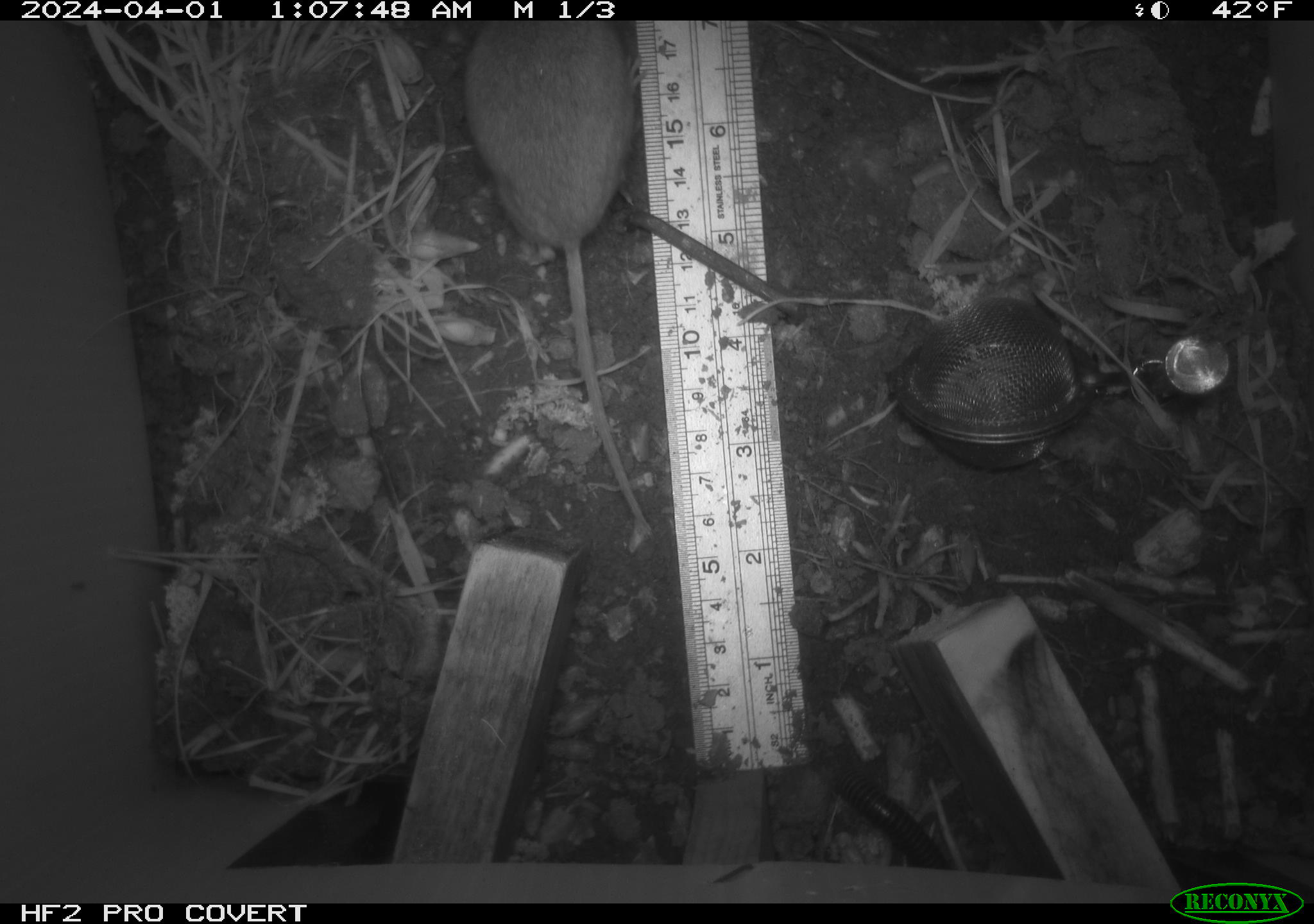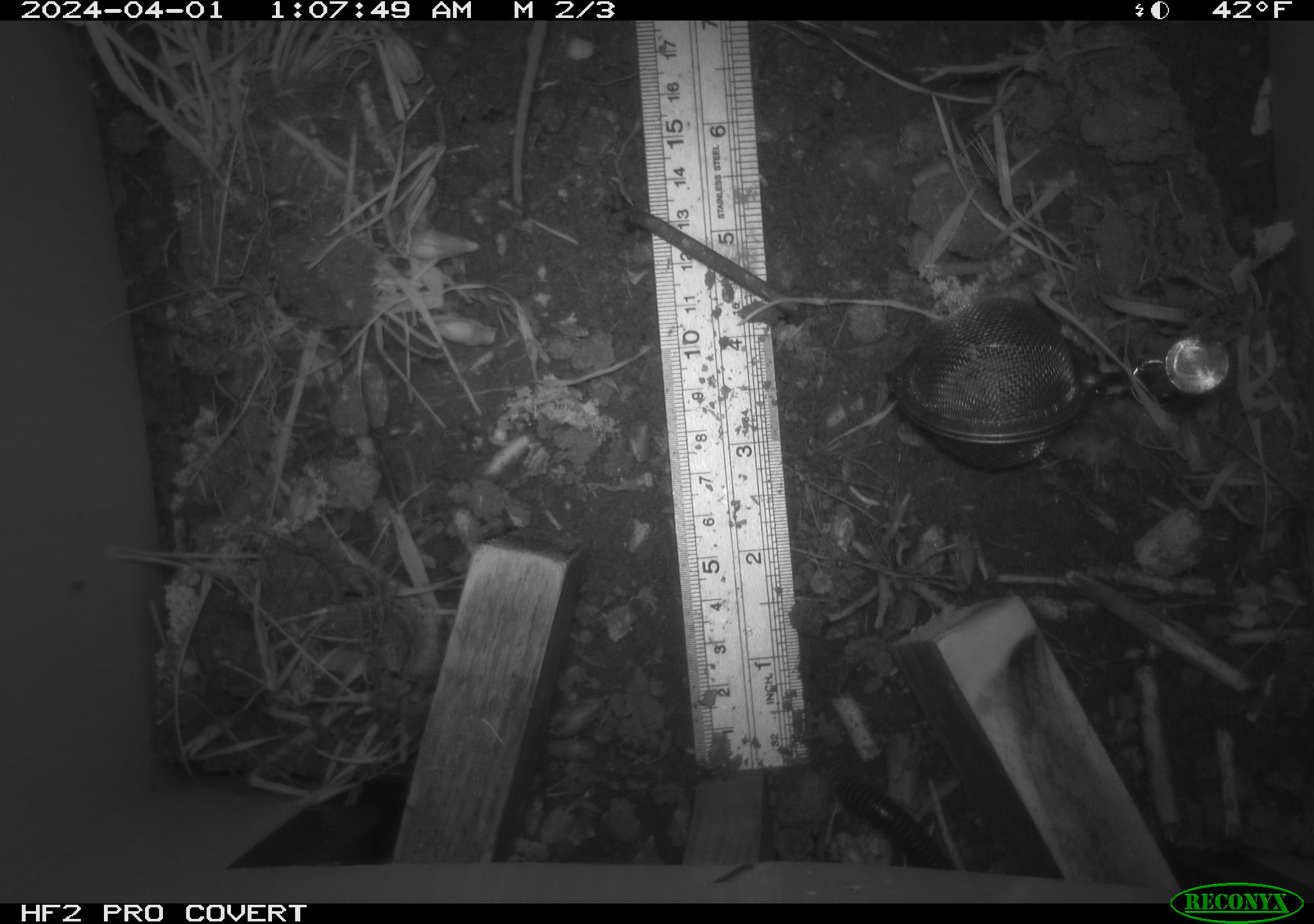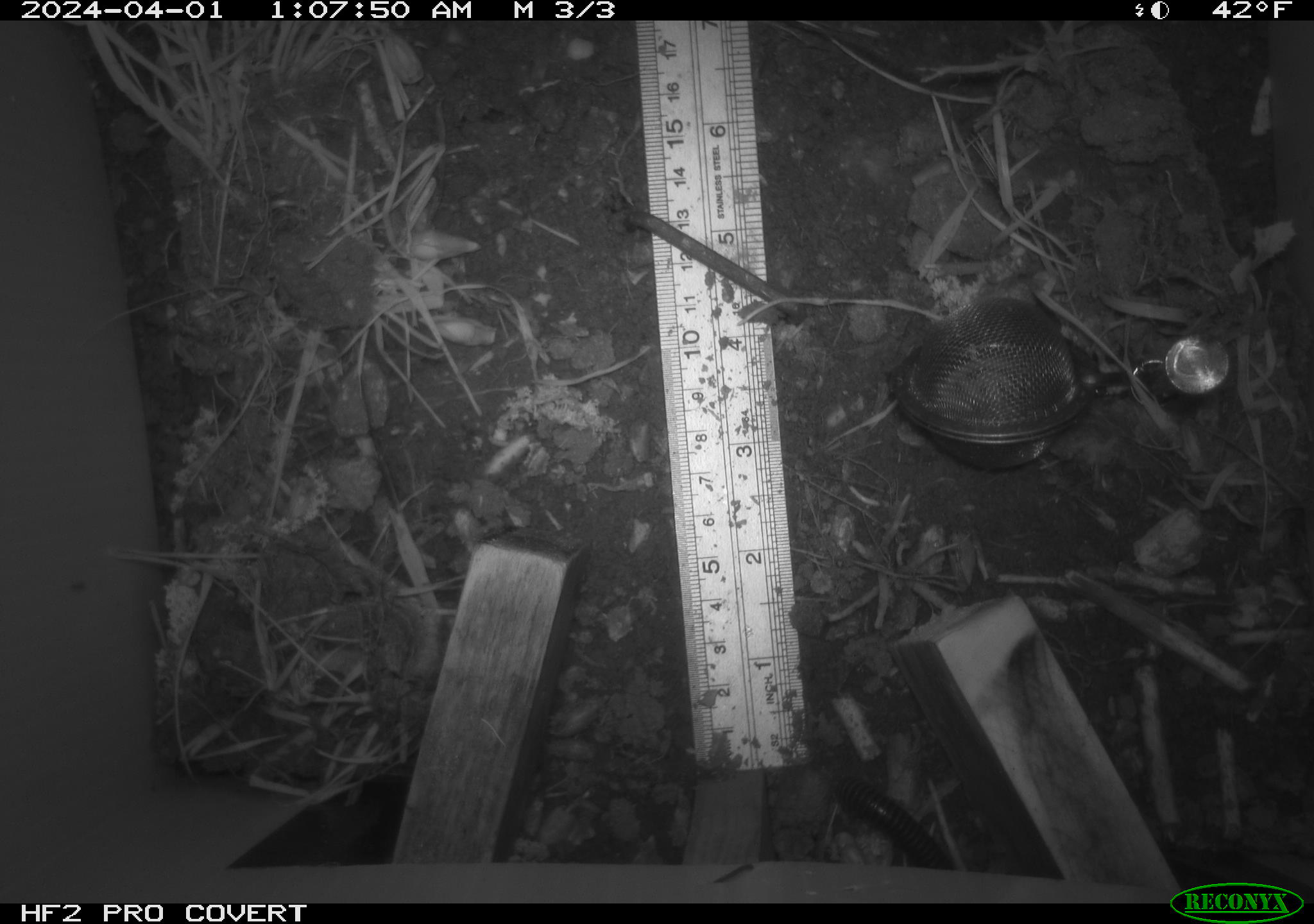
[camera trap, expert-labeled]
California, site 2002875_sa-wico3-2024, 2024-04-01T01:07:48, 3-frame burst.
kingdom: Animalia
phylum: Chordata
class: Mammalia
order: Rodentia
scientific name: Rodentia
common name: mouse species